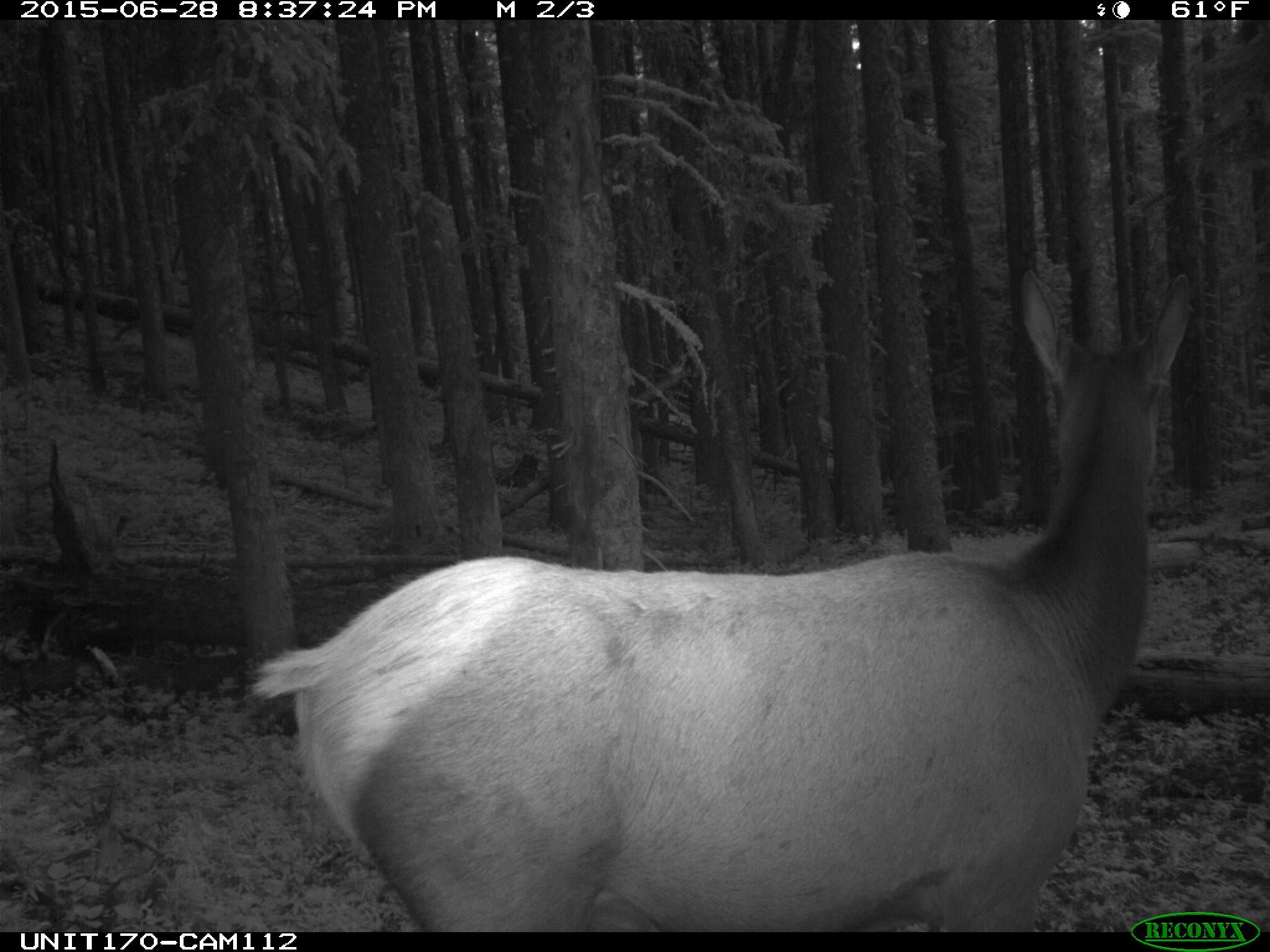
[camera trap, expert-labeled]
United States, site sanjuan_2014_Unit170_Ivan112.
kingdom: Animalia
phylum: Chordata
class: Mammalia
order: Artiodactyla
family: Cervidae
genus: Cervus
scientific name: Cervus elaphus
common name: red deer